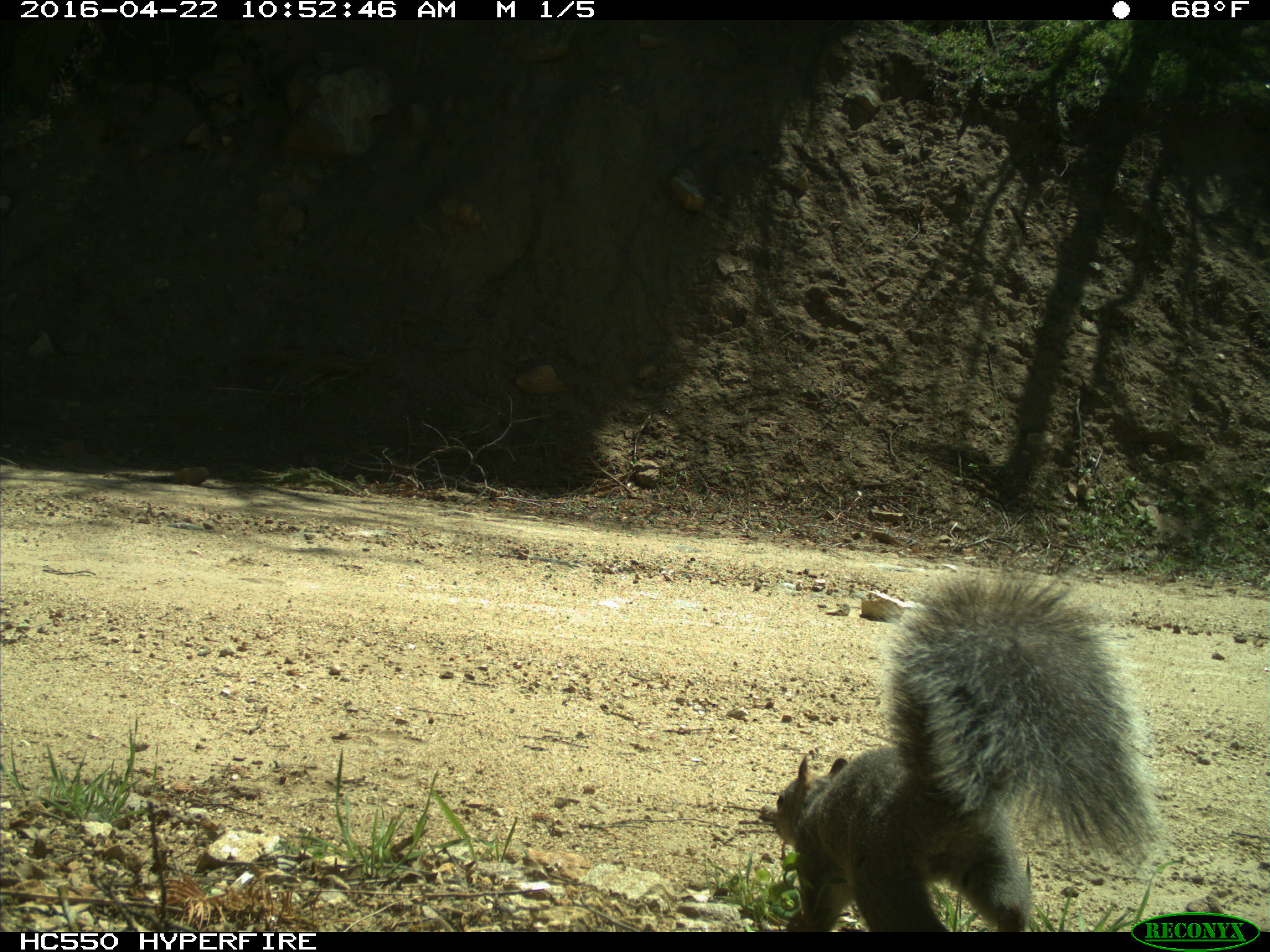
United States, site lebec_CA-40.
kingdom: Animalia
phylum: Chordata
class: Mammalia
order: Rodentia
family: Sciuridae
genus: Sciurus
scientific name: Sciurus carolinensis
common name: eastern gray squirrel